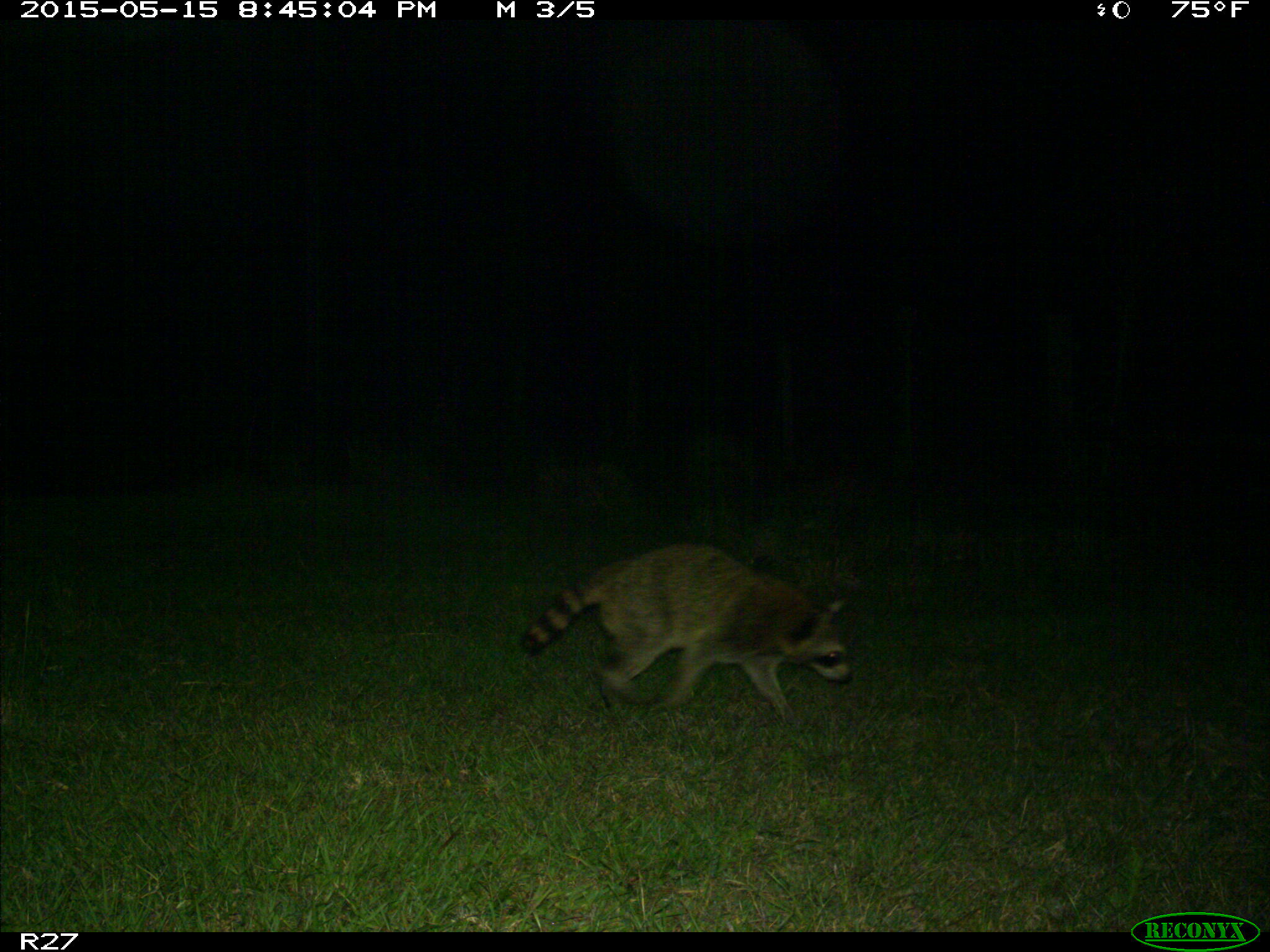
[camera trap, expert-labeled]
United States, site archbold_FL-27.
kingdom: Animalia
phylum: Chordata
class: Mammalia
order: Carnivora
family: Procyonidae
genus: Procyon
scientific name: Procyon lotor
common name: common raccoon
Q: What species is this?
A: Procyon lotor (common raccoon).